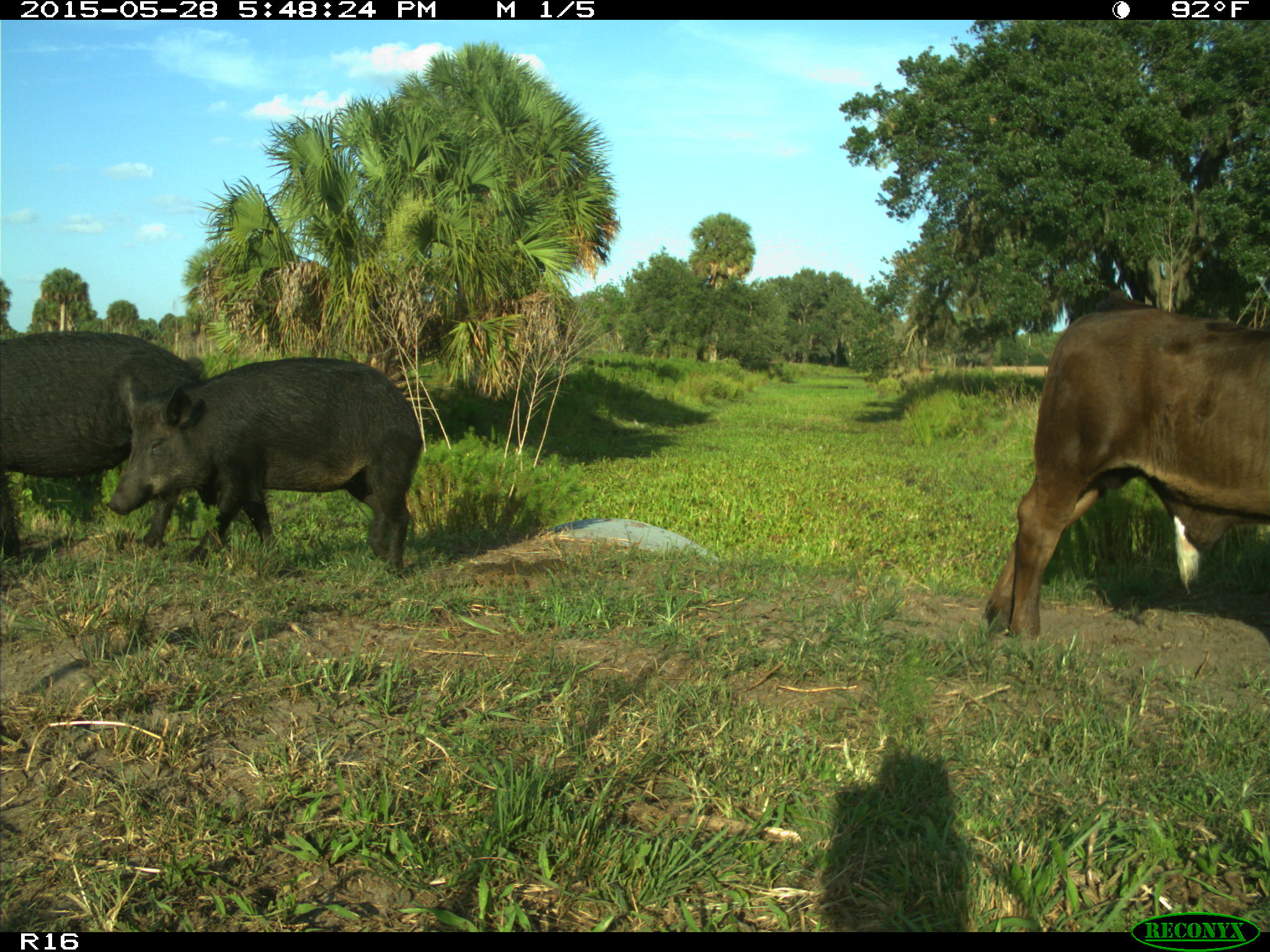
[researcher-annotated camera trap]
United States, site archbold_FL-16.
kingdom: Animalia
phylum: Chordata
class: Mammalia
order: Artiodactyla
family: Suidae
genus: Sus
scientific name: Sus scrofa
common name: wild boar